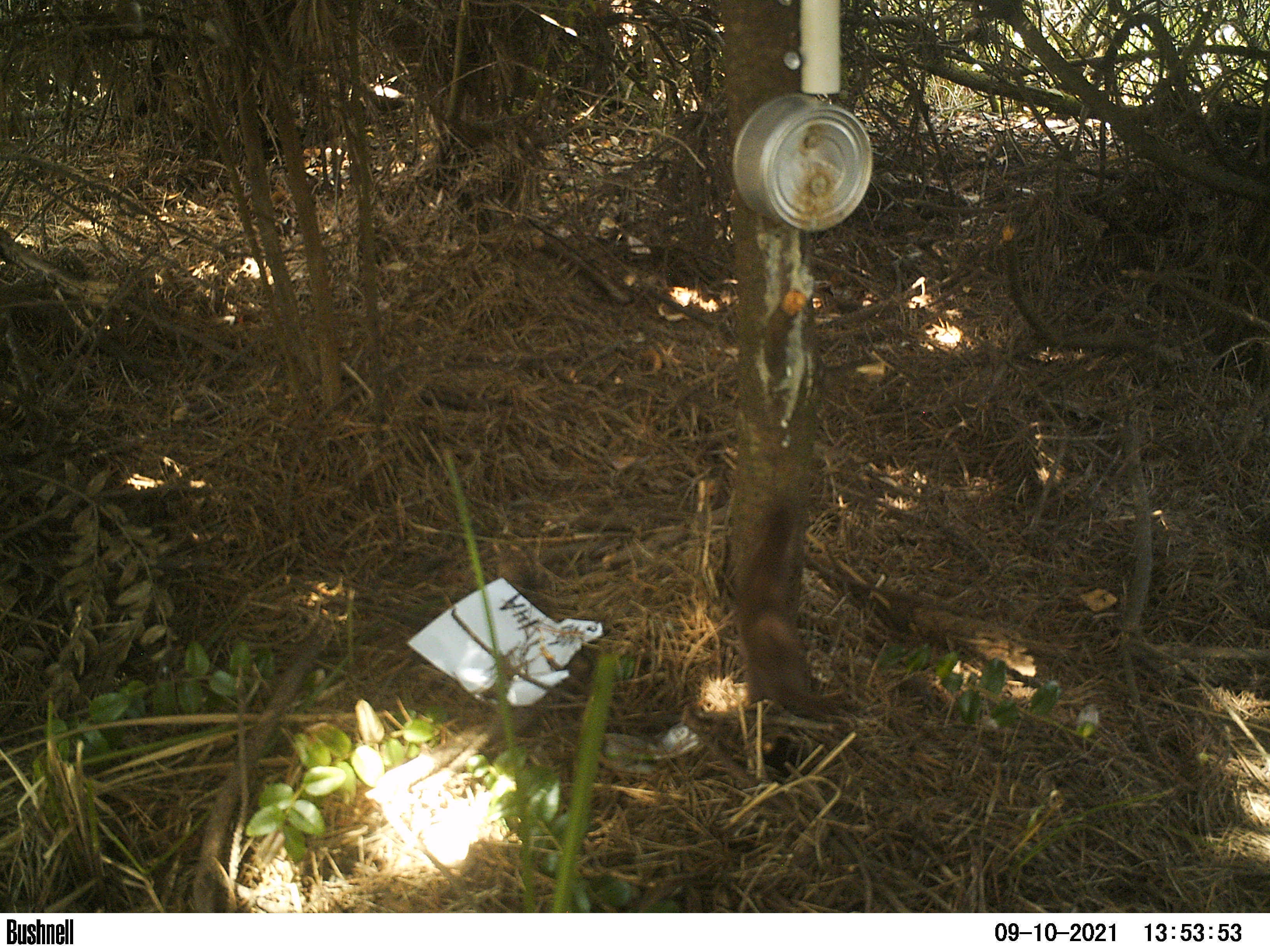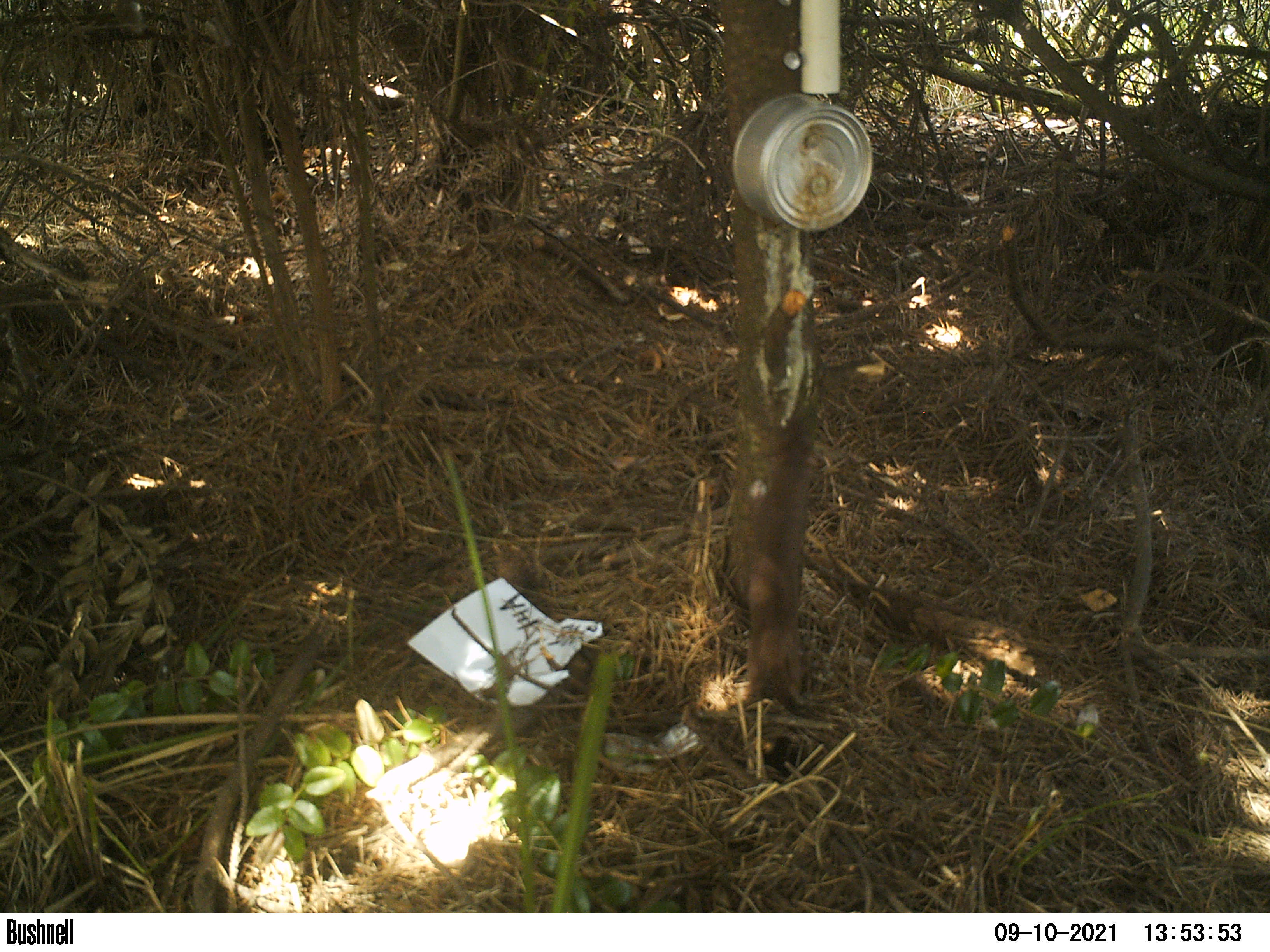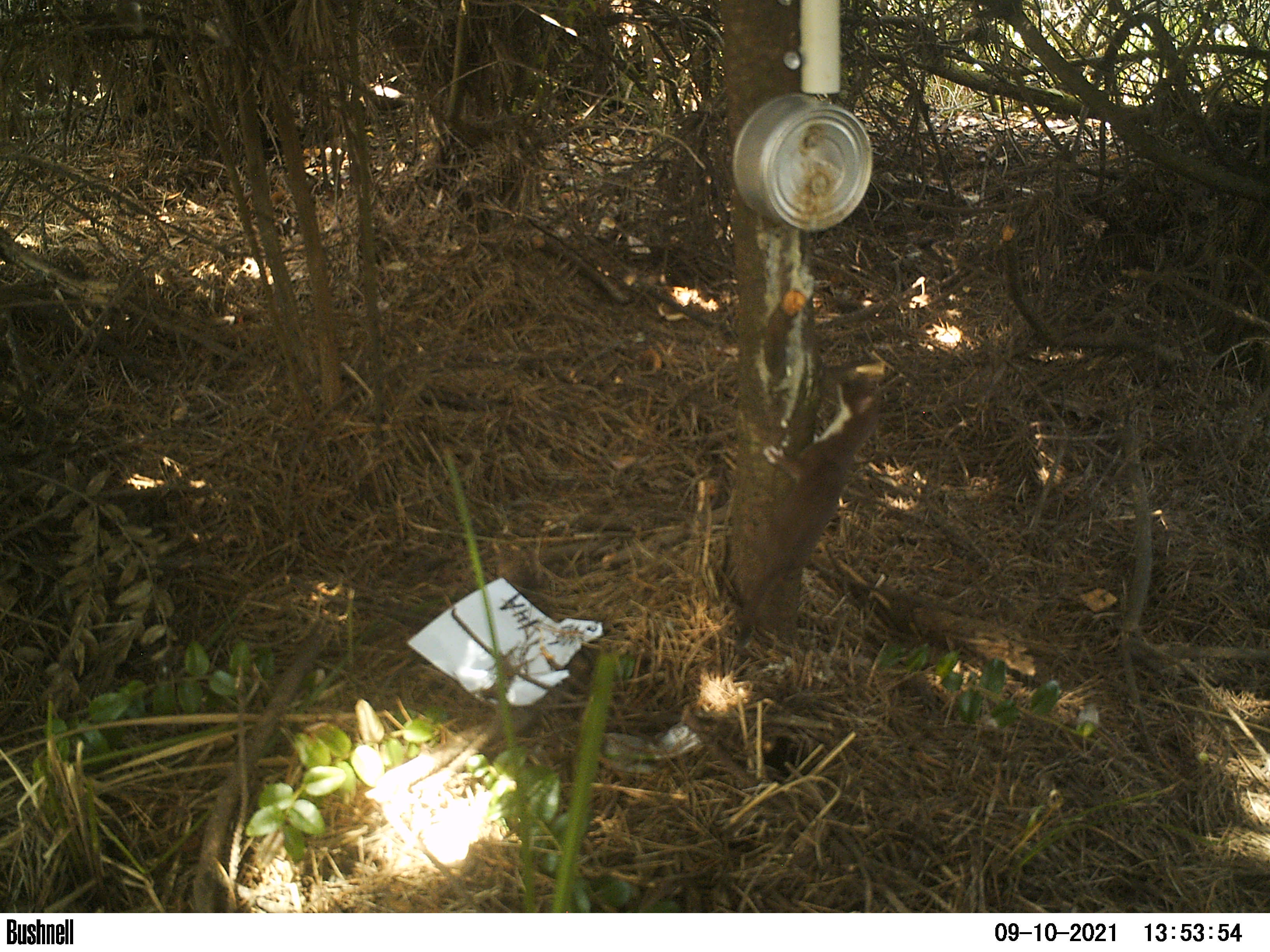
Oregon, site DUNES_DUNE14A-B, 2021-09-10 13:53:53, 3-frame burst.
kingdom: Animalia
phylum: Chordata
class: Mammalia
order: Carnivora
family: Mustelidae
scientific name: Mustelidae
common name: weasel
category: weasel family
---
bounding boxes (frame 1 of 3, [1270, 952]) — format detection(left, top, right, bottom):
weasel family: detection(728, 497, 856, 724)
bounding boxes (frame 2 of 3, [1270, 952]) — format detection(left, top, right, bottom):
weasel family: detection(722, 395, 829, 722)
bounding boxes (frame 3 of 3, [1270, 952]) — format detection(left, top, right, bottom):
weasel family: detection(725, 366, 888, 657)